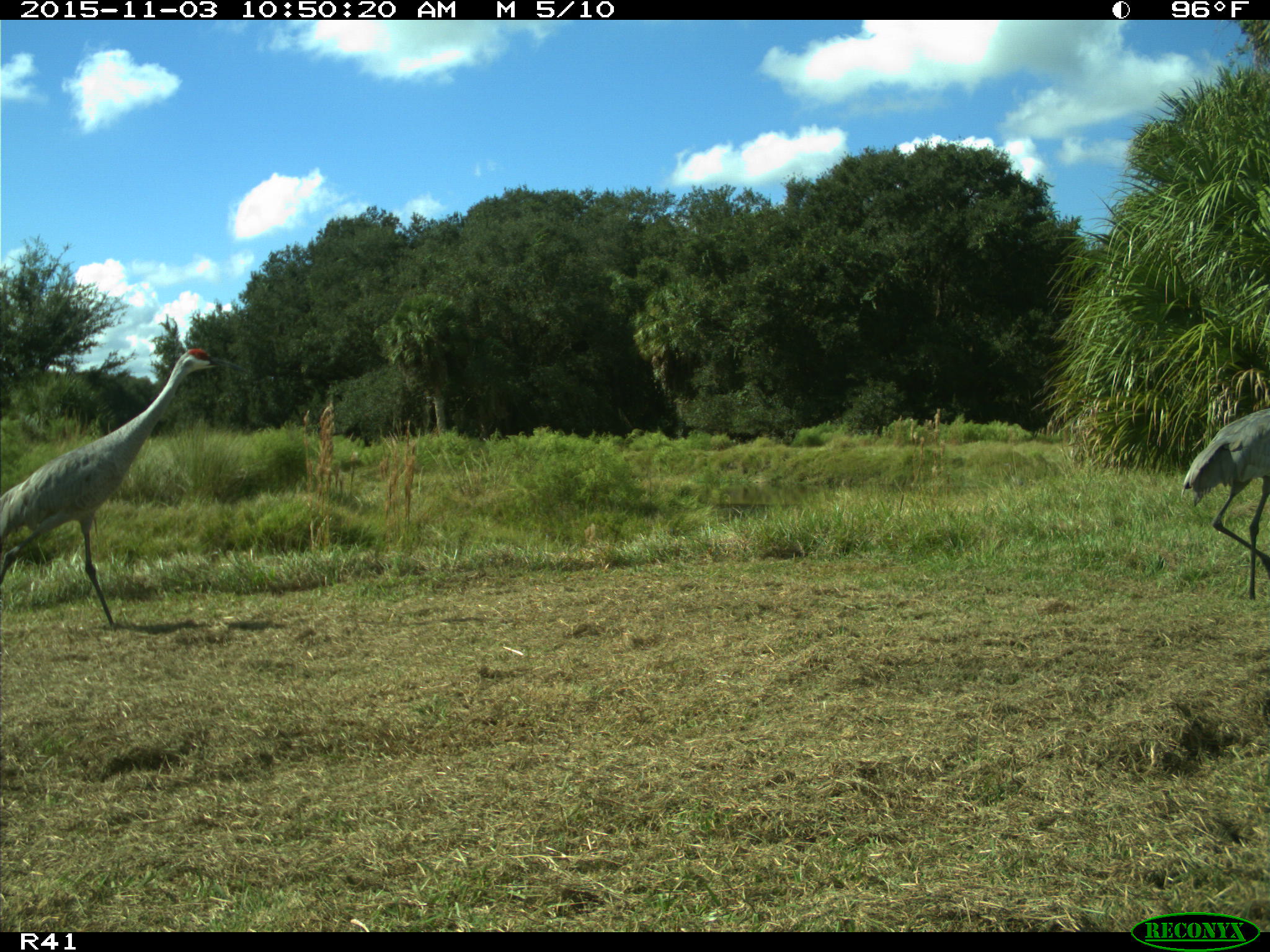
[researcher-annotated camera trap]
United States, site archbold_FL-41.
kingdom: Animalia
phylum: Chordata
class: Aves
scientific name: Aves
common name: birds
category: unidentified bird